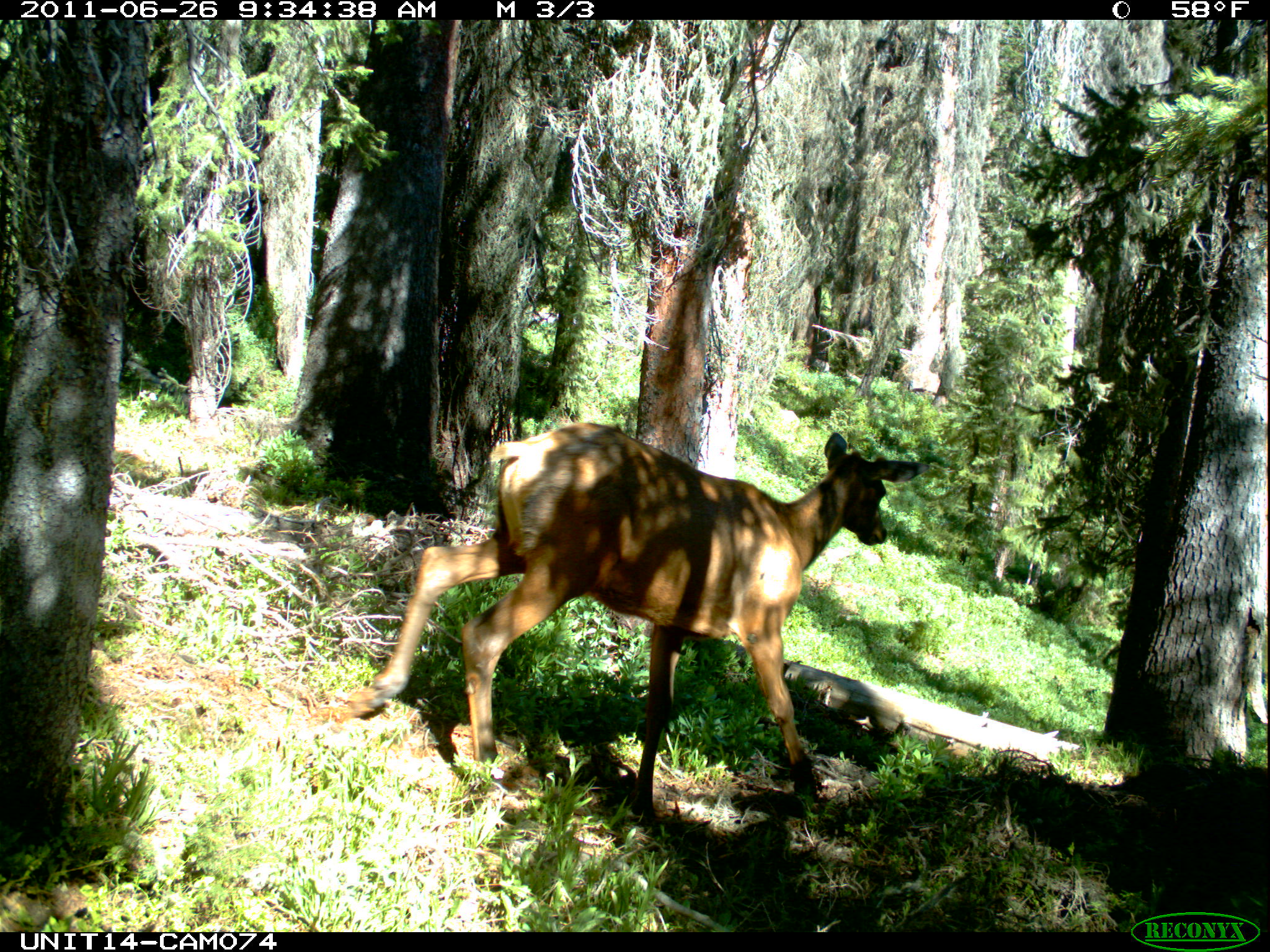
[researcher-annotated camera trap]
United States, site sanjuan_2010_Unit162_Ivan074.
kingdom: Animalia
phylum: Chordata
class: Mammalia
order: Artiodactyla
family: Cervidae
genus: Cervus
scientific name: Cervus elaphus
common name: red deer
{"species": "Cervus elaphus (red deer)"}